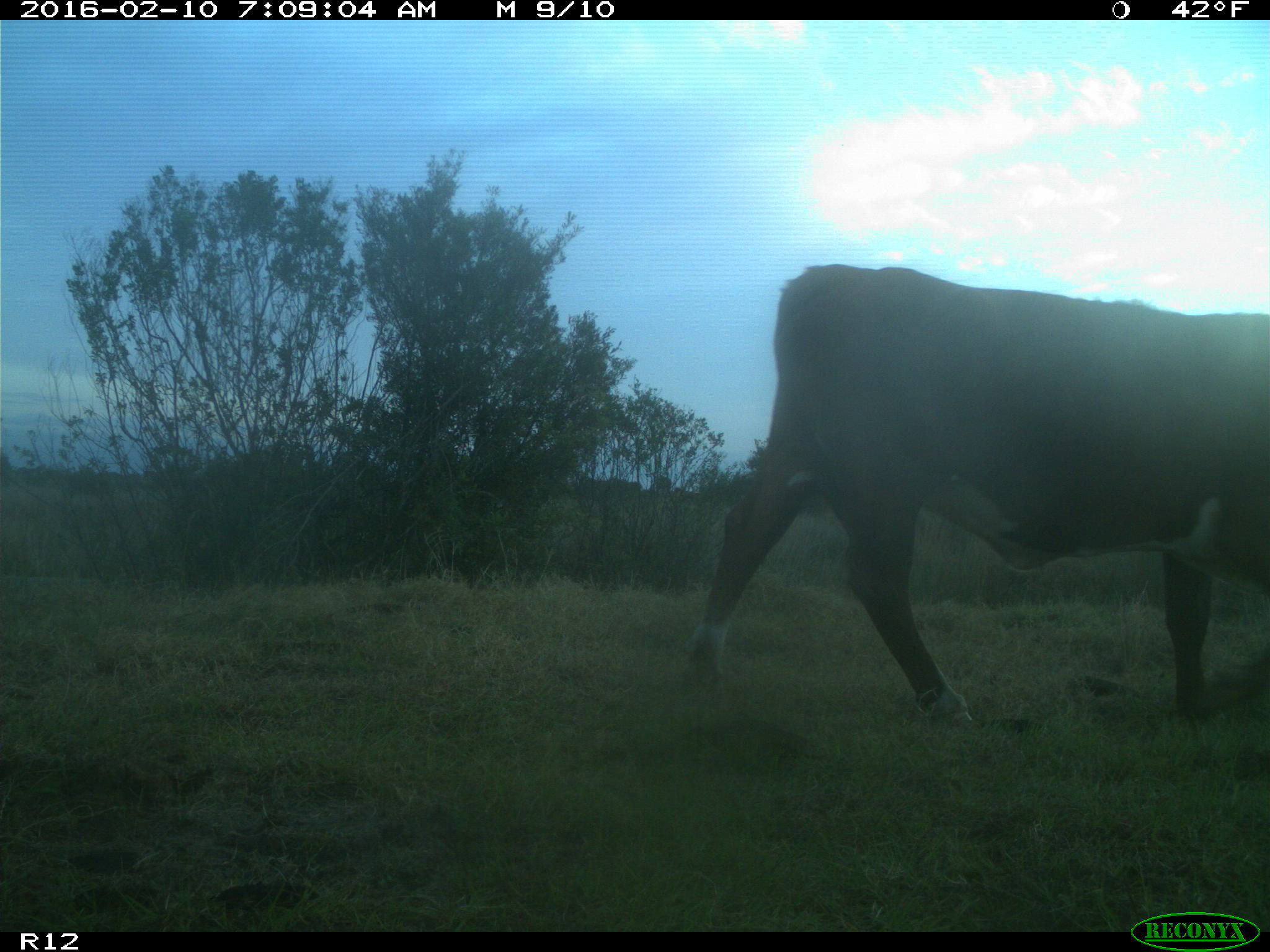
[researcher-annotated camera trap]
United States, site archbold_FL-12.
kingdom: Animalia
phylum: Chordata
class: Mammalia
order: Artiodactyla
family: Bovidae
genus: Bos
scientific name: Bos taurus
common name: domestic cow